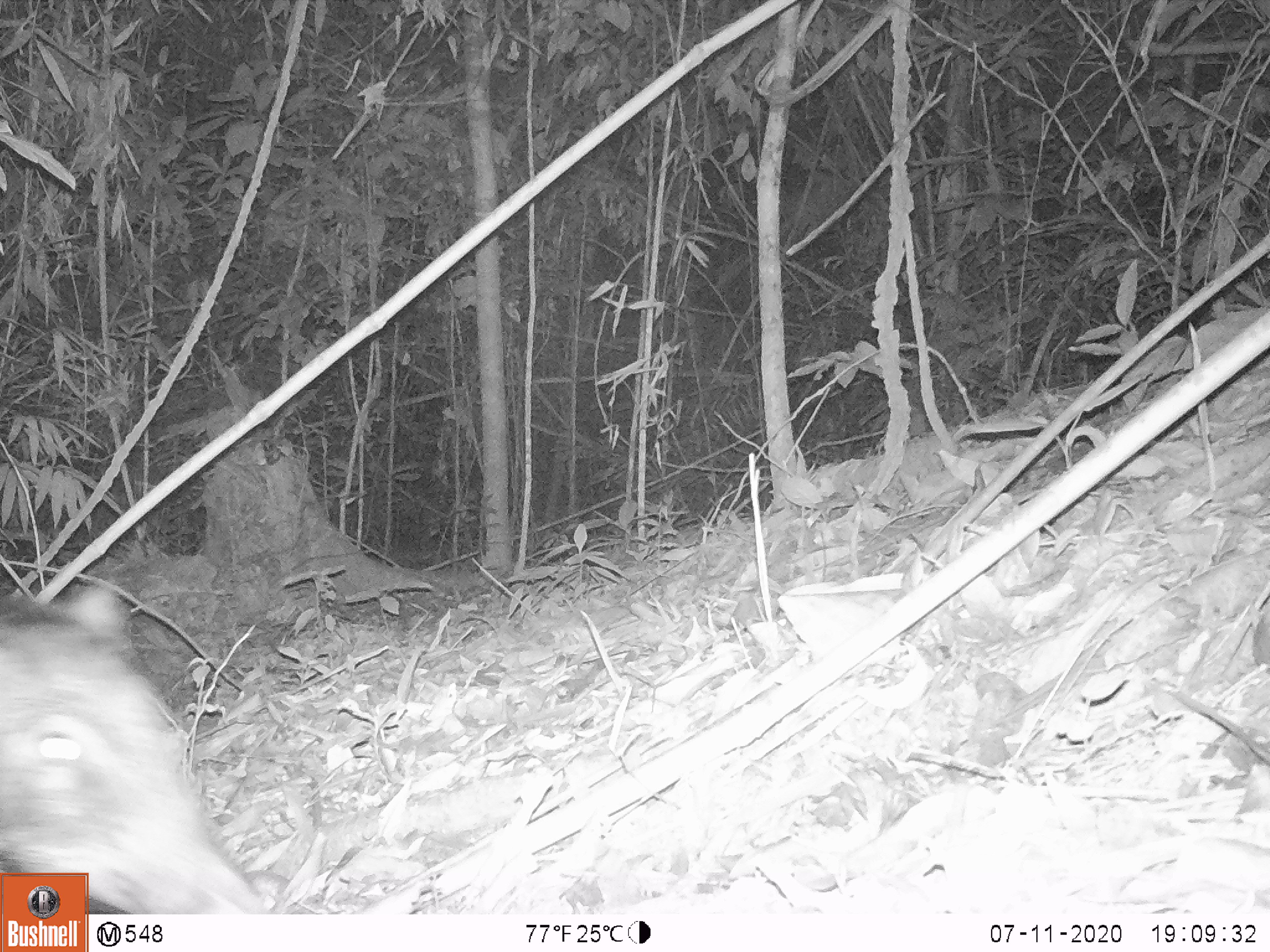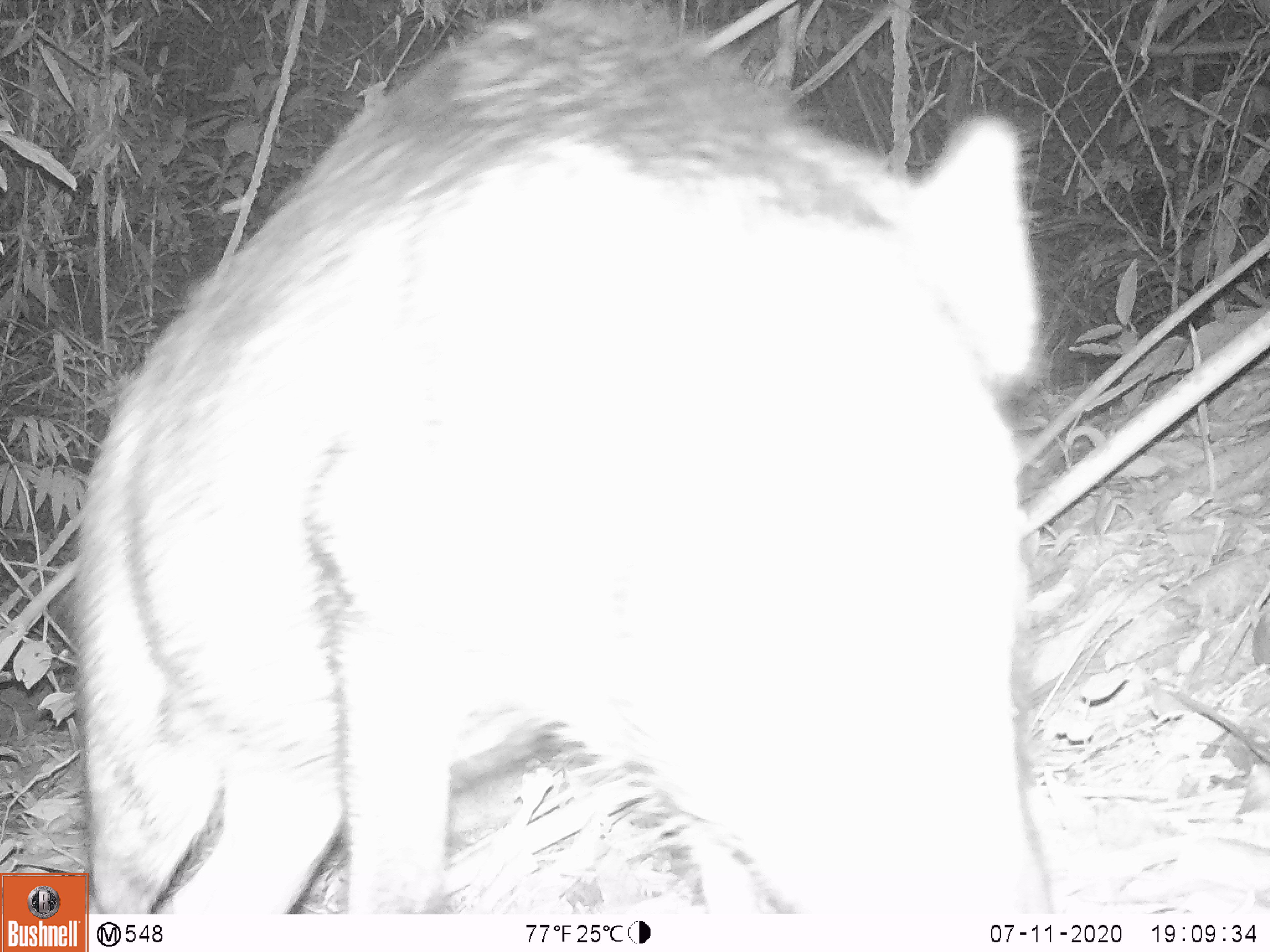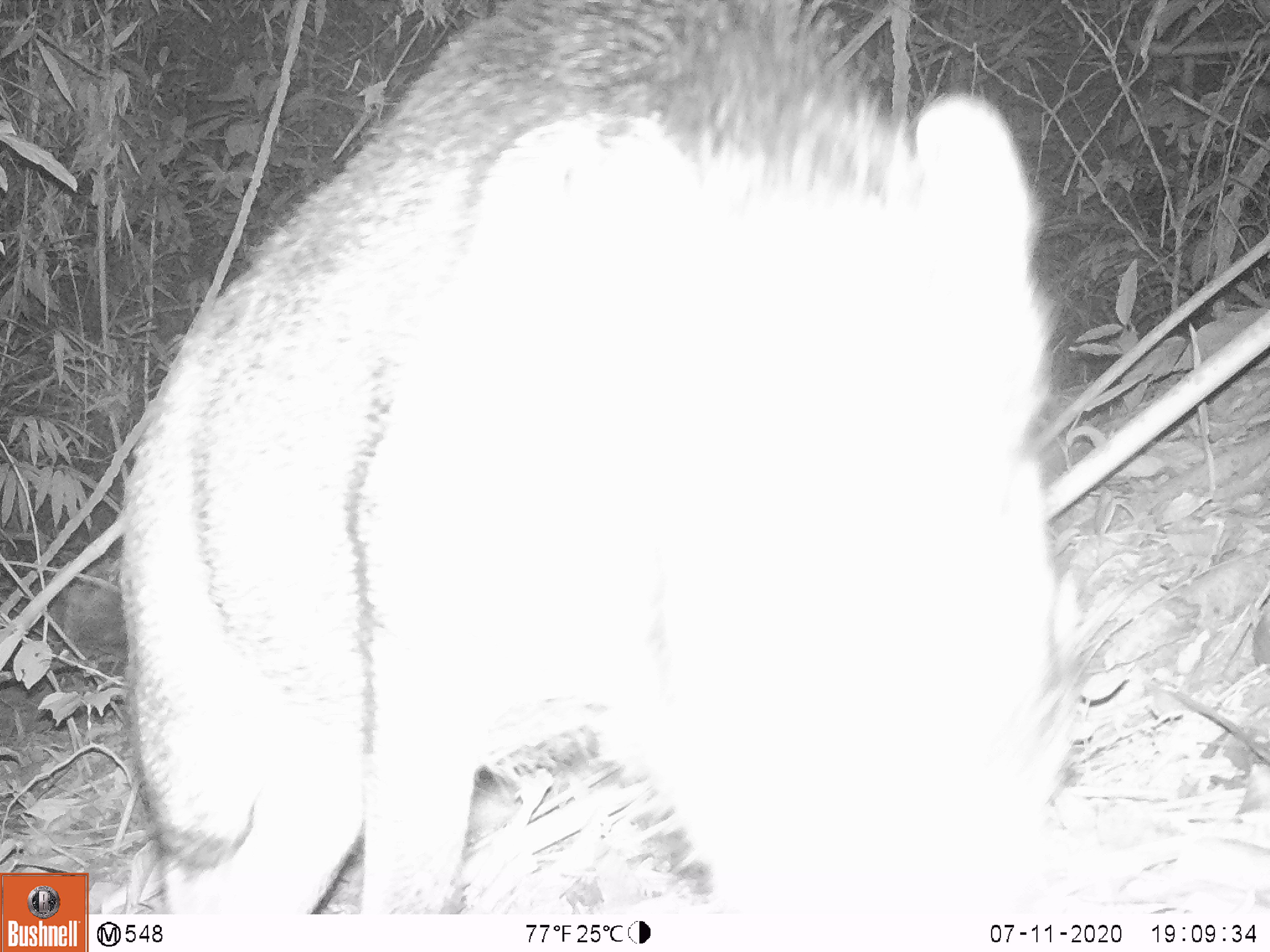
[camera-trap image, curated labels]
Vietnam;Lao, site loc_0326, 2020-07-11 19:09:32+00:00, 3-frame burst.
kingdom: Animalia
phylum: Chordata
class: Mammalia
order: Artiodactyla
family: Suidae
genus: Sus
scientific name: Sus scrofa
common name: eurasian wild pig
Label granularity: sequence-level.